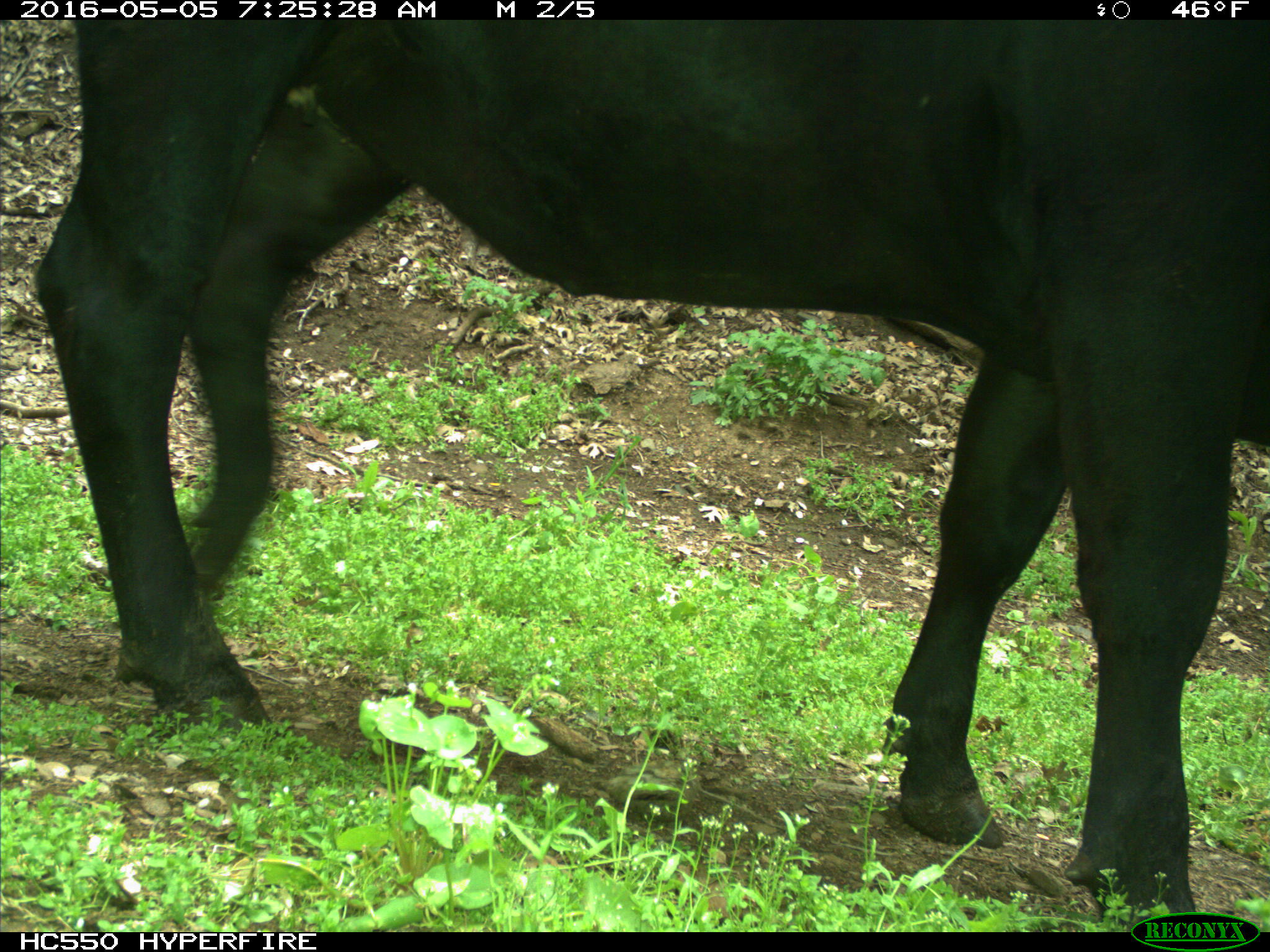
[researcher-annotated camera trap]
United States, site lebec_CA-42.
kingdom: Animalia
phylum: Chordata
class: Mammalia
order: Artiodactyla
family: Bovidae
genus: Bos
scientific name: Bos taurus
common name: domestic cow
Bos taurus (domestic cow).